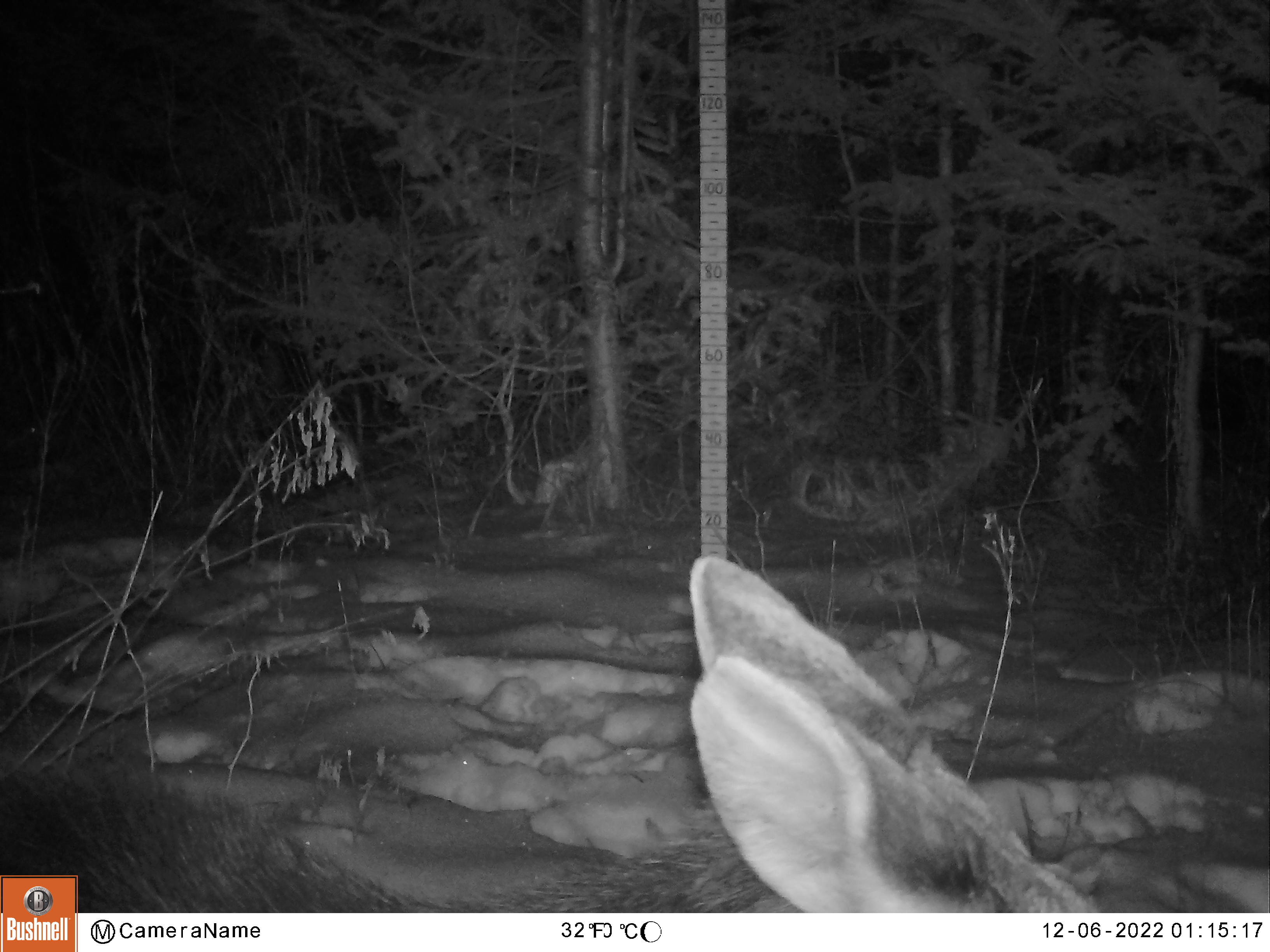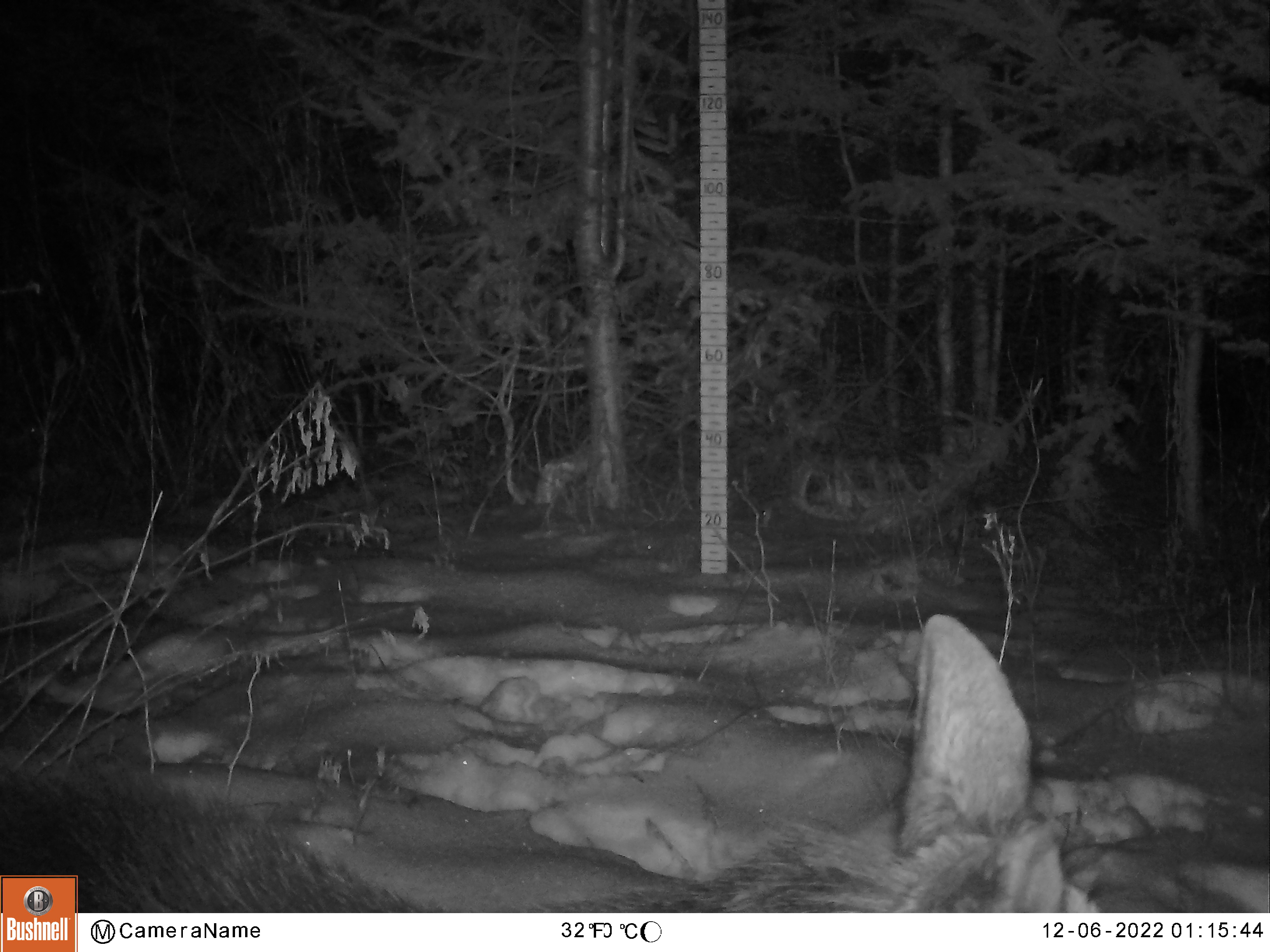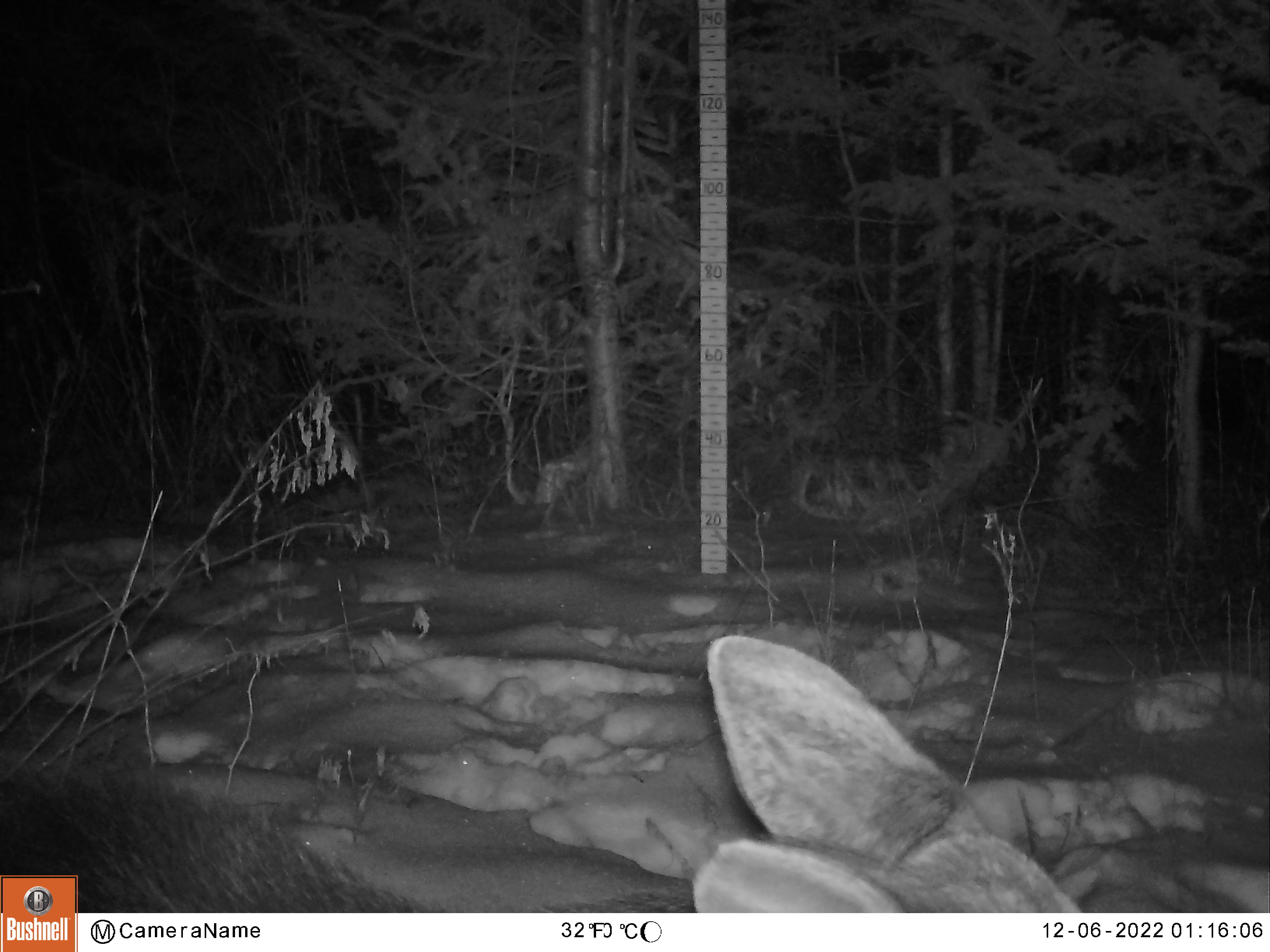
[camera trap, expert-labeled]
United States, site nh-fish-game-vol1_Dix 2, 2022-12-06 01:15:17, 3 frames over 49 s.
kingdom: Animalia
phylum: Chordata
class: Mammalia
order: Artiodactyla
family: Cervidae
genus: Alces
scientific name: Alces alces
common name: moose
Moose (Alces alces).